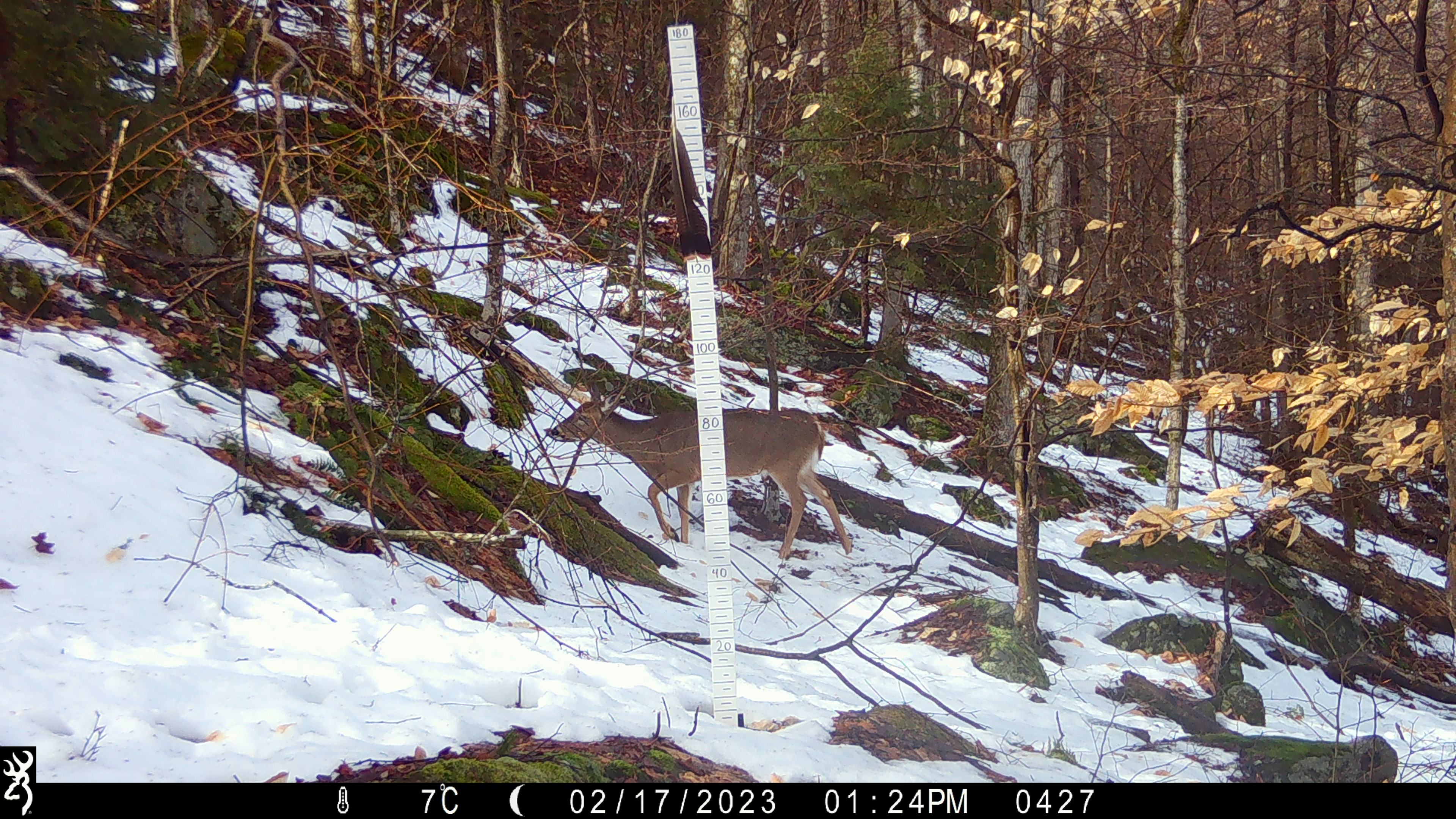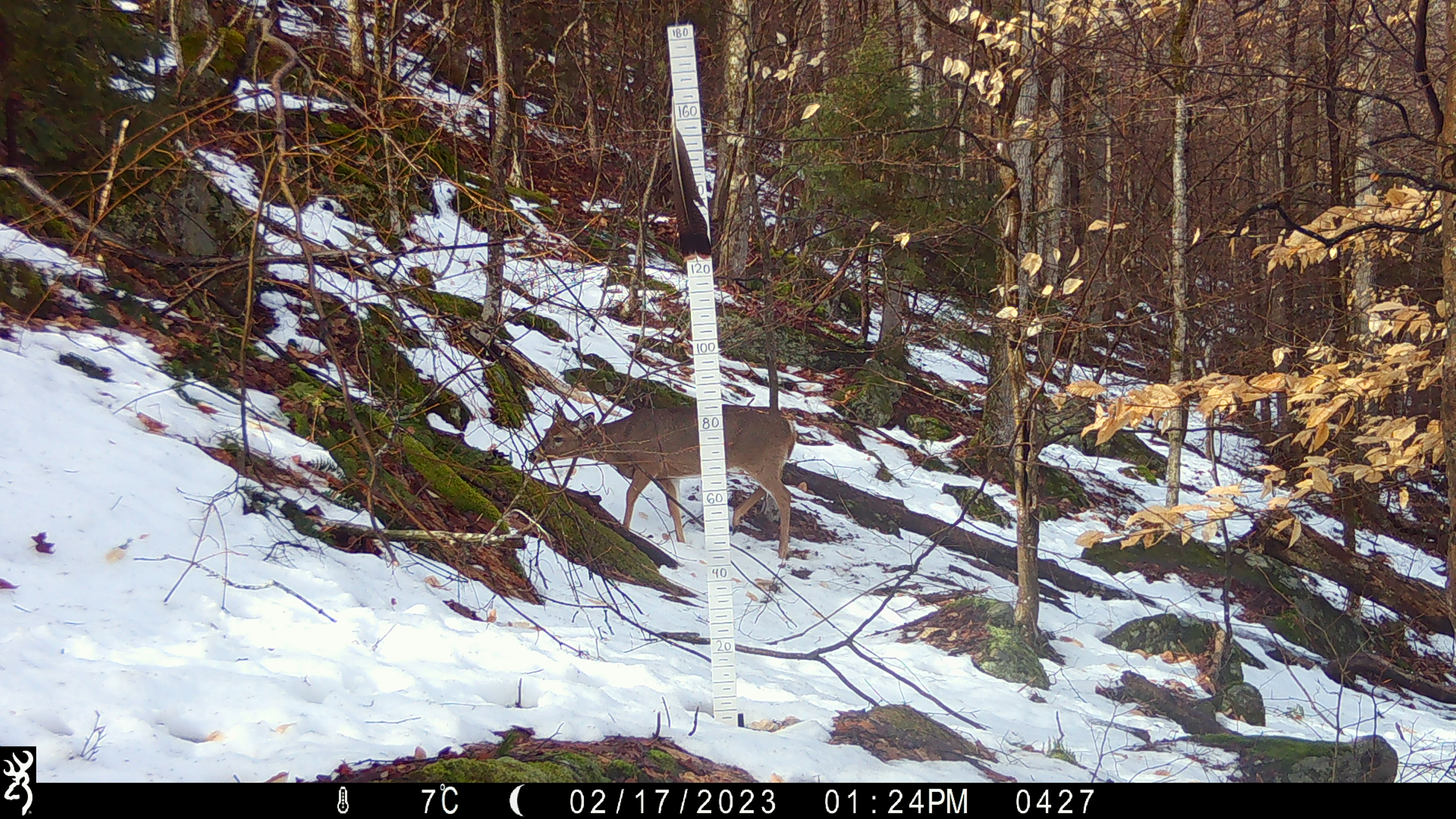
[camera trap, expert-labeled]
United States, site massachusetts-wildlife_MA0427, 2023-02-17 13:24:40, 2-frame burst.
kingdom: Animalia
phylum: Chordata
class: Mammalia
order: Artiodactyla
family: Cervidae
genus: Odocoileus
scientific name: Odocoileus virginianus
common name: white-tailed deer